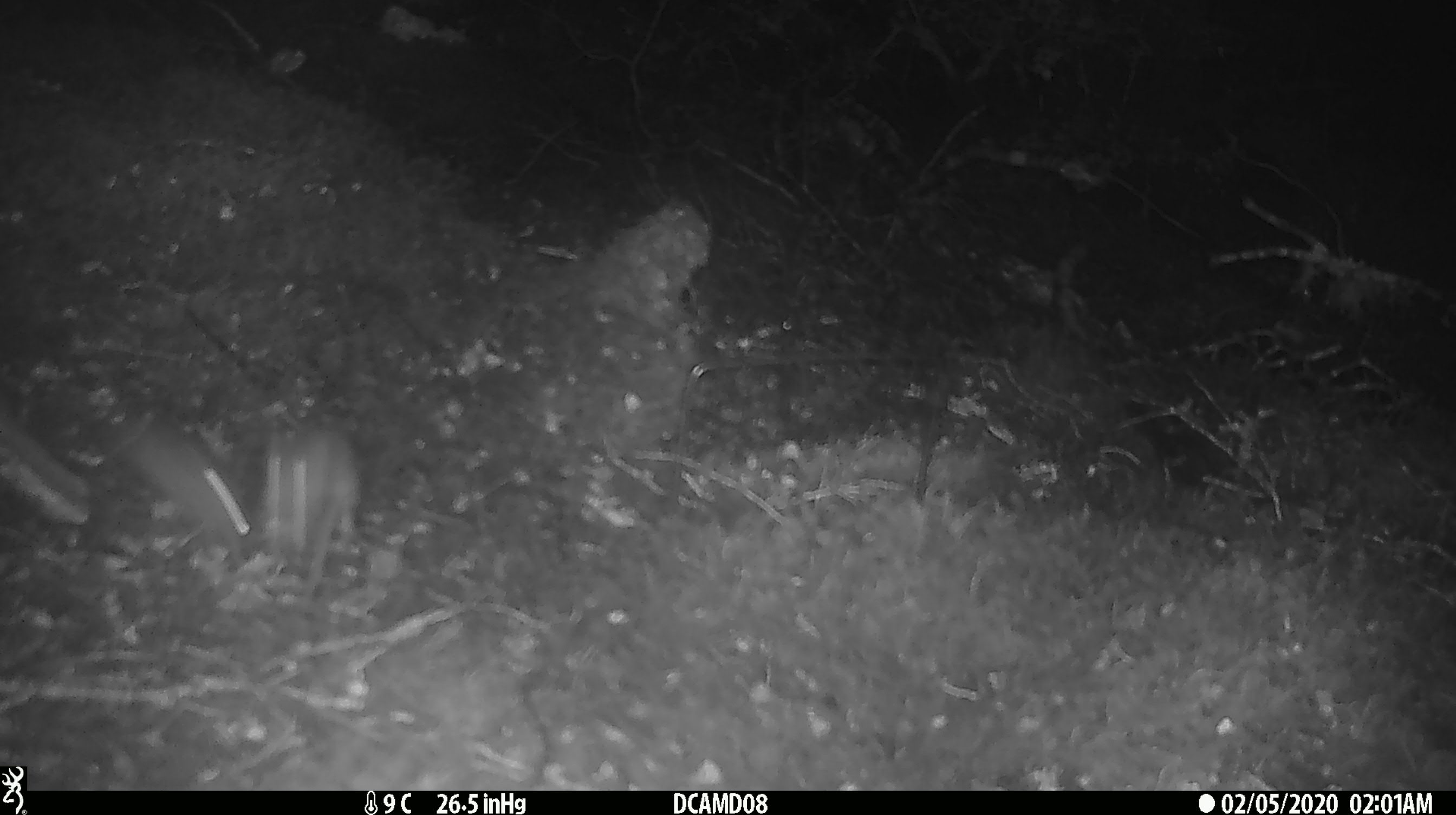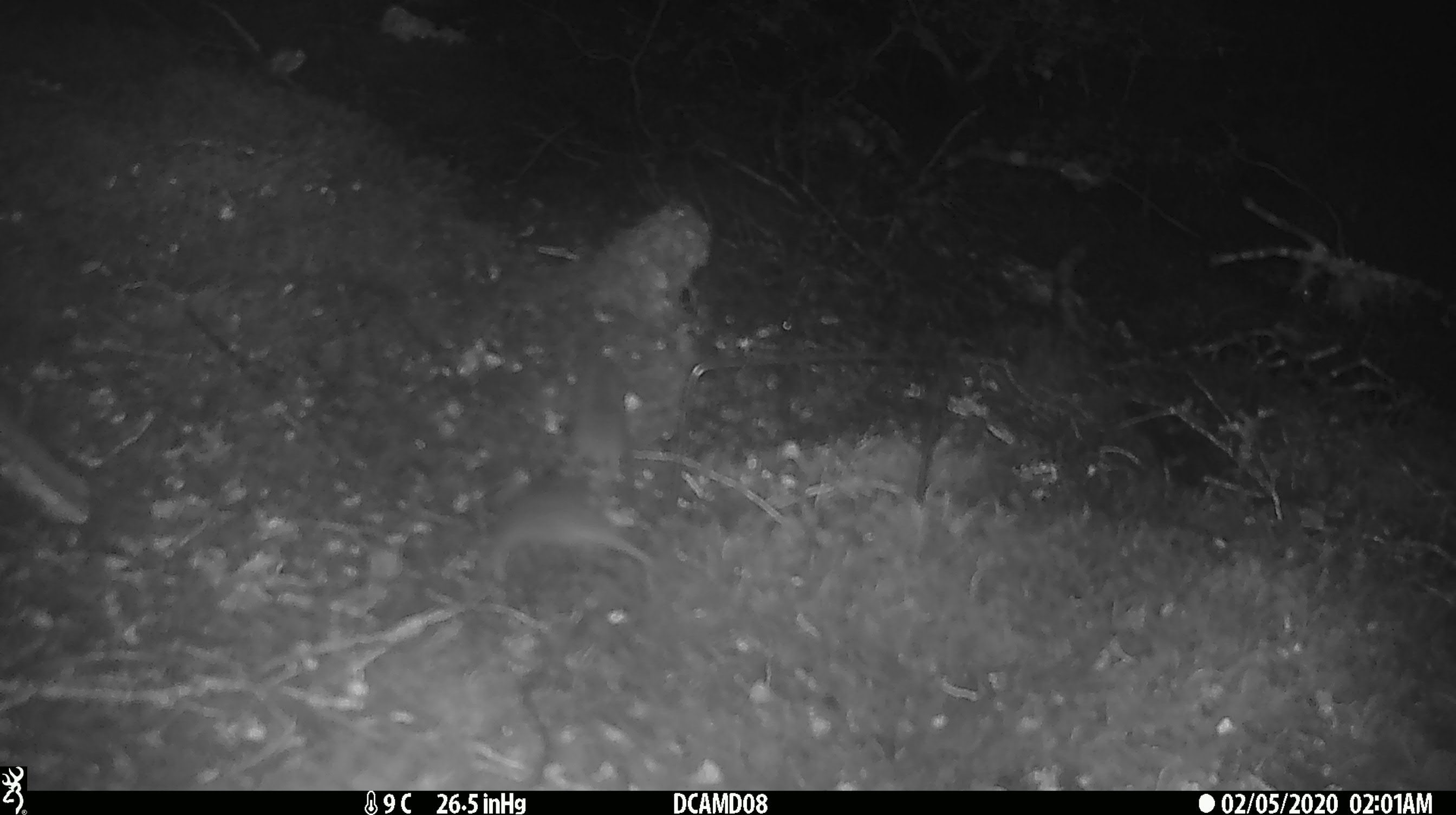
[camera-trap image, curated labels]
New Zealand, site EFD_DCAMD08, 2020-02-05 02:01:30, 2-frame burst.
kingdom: Animalia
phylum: Chordata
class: Mammalia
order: Rodentia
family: Muridae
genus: Mus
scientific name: Mus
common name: mouse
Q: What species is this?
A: Mouse (Mus).